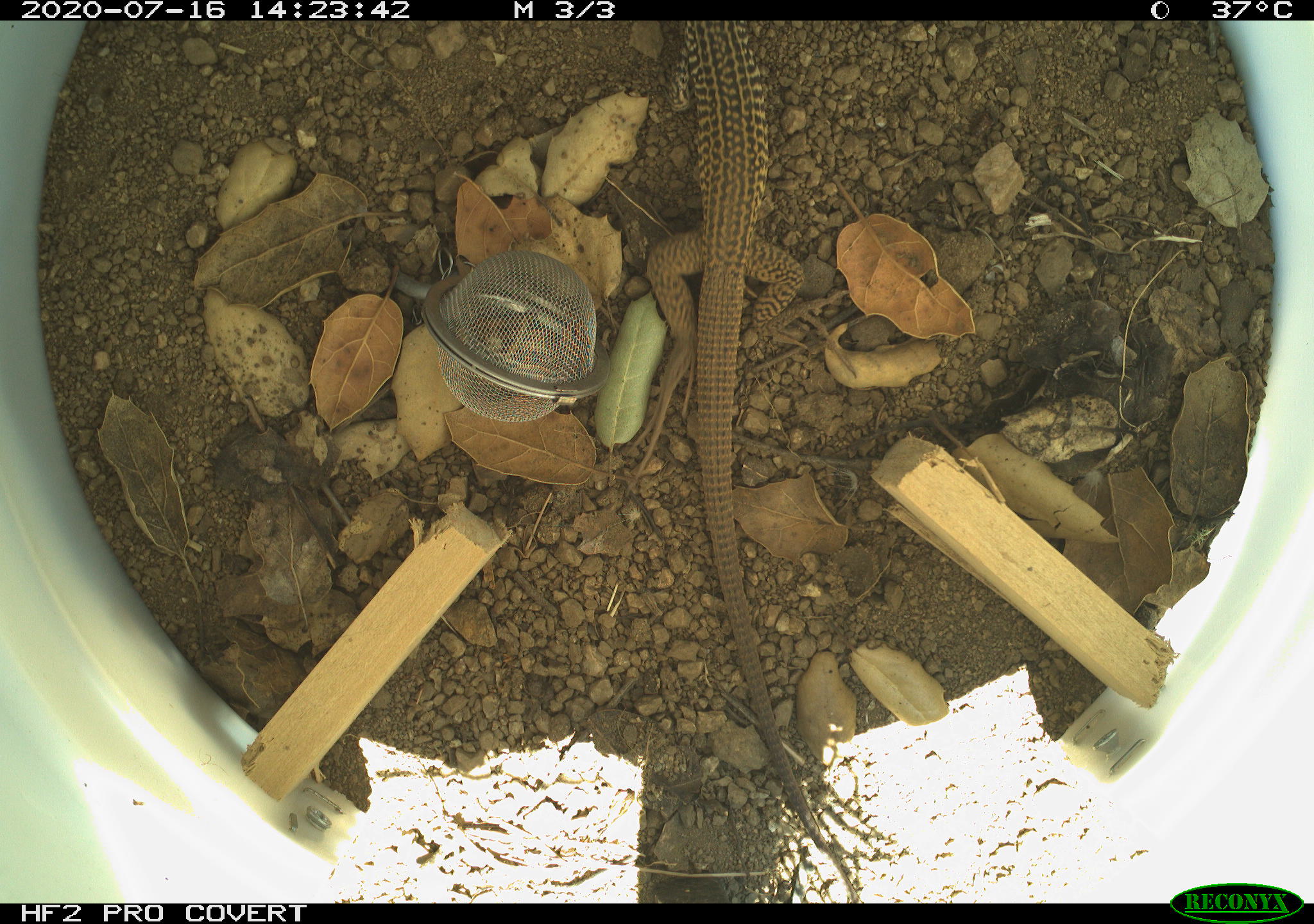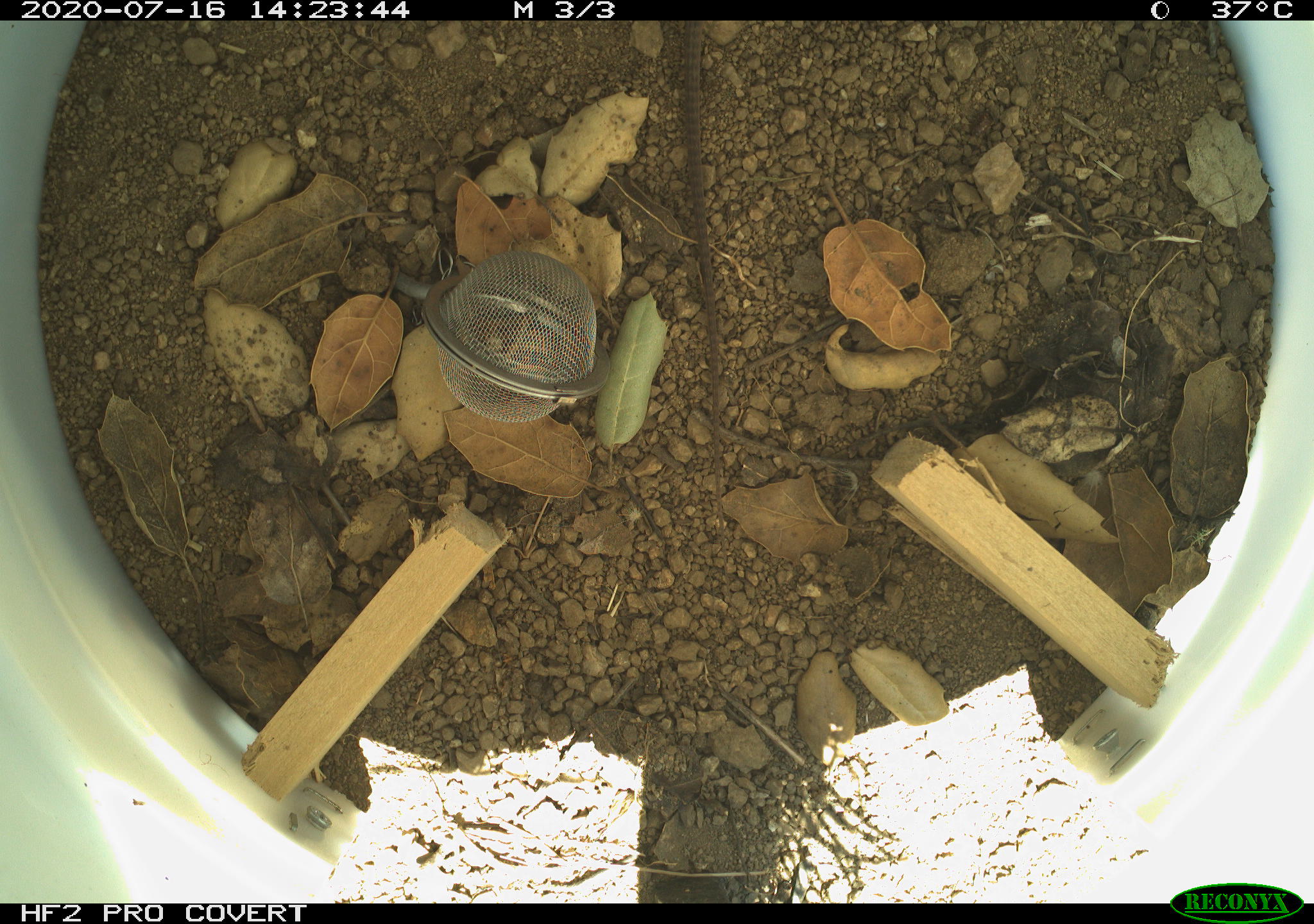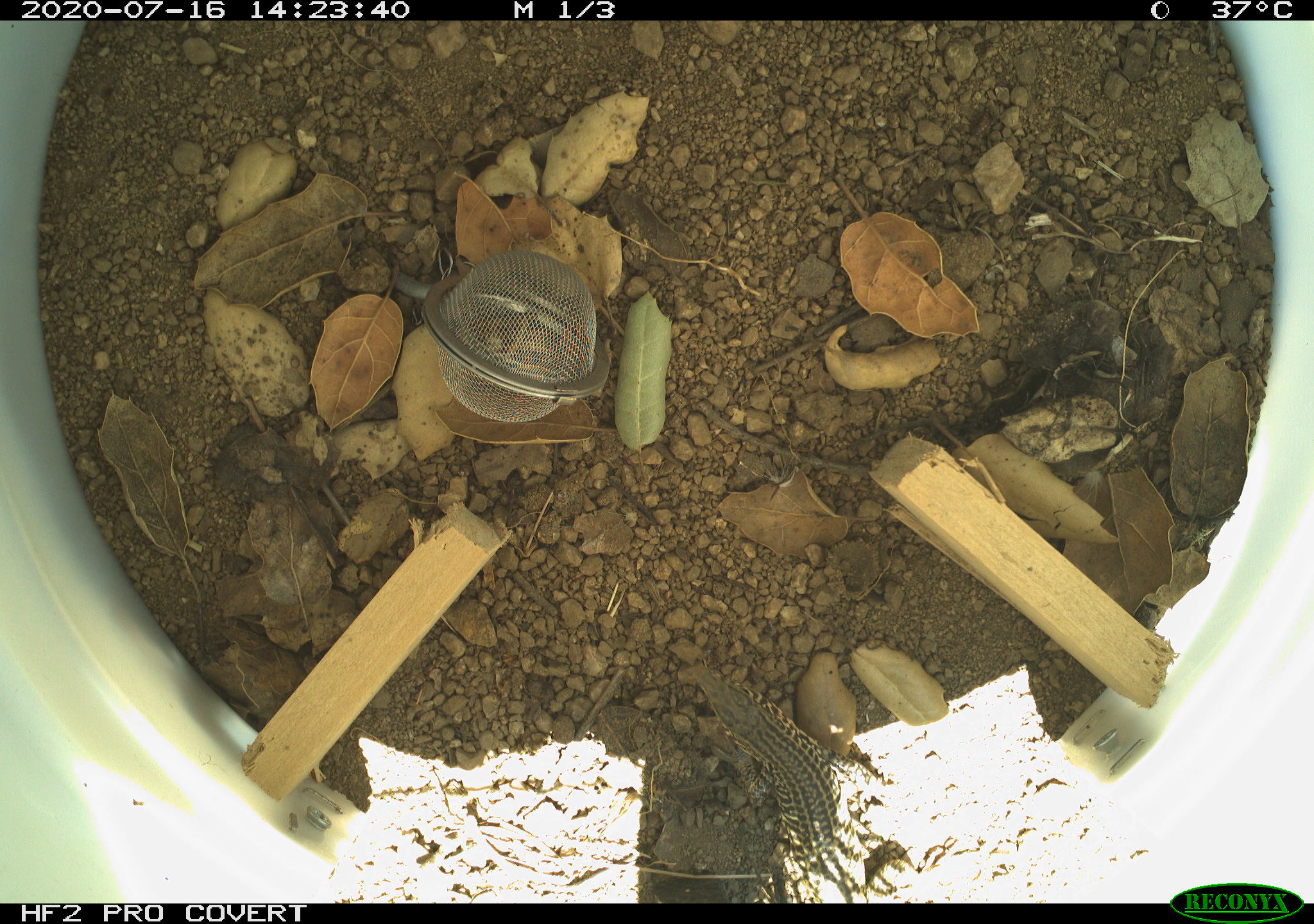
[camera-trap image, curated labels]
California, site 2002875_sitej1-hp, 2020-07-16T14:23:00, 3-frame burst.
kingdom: Animalia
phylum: Chordata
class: Reptilia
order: Squamata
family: Teiidae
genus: Aspidoscelis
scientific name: Aspidoscelis tigris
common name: western whiptail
Western whiptail (Aspidoscelis tigris).